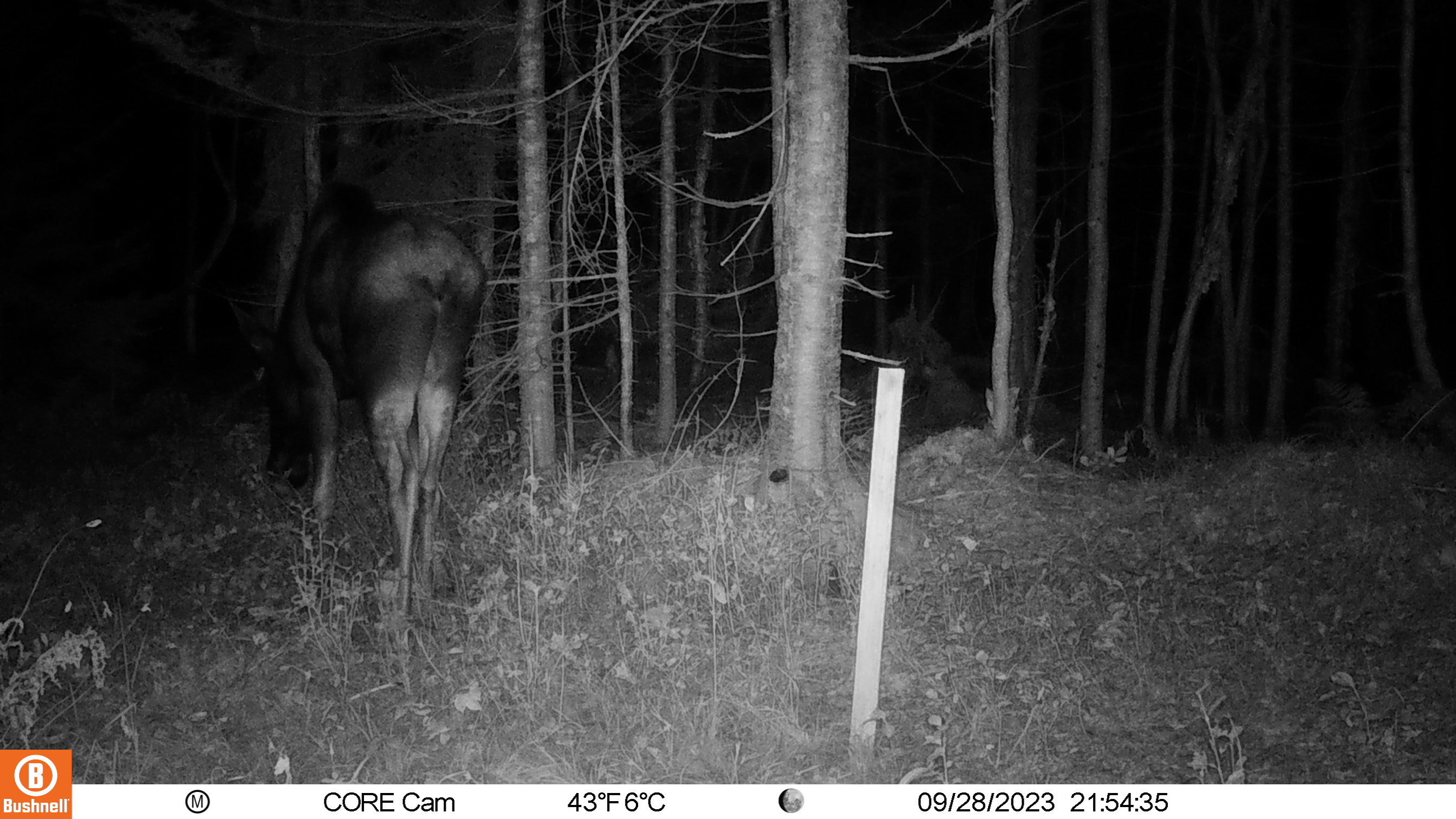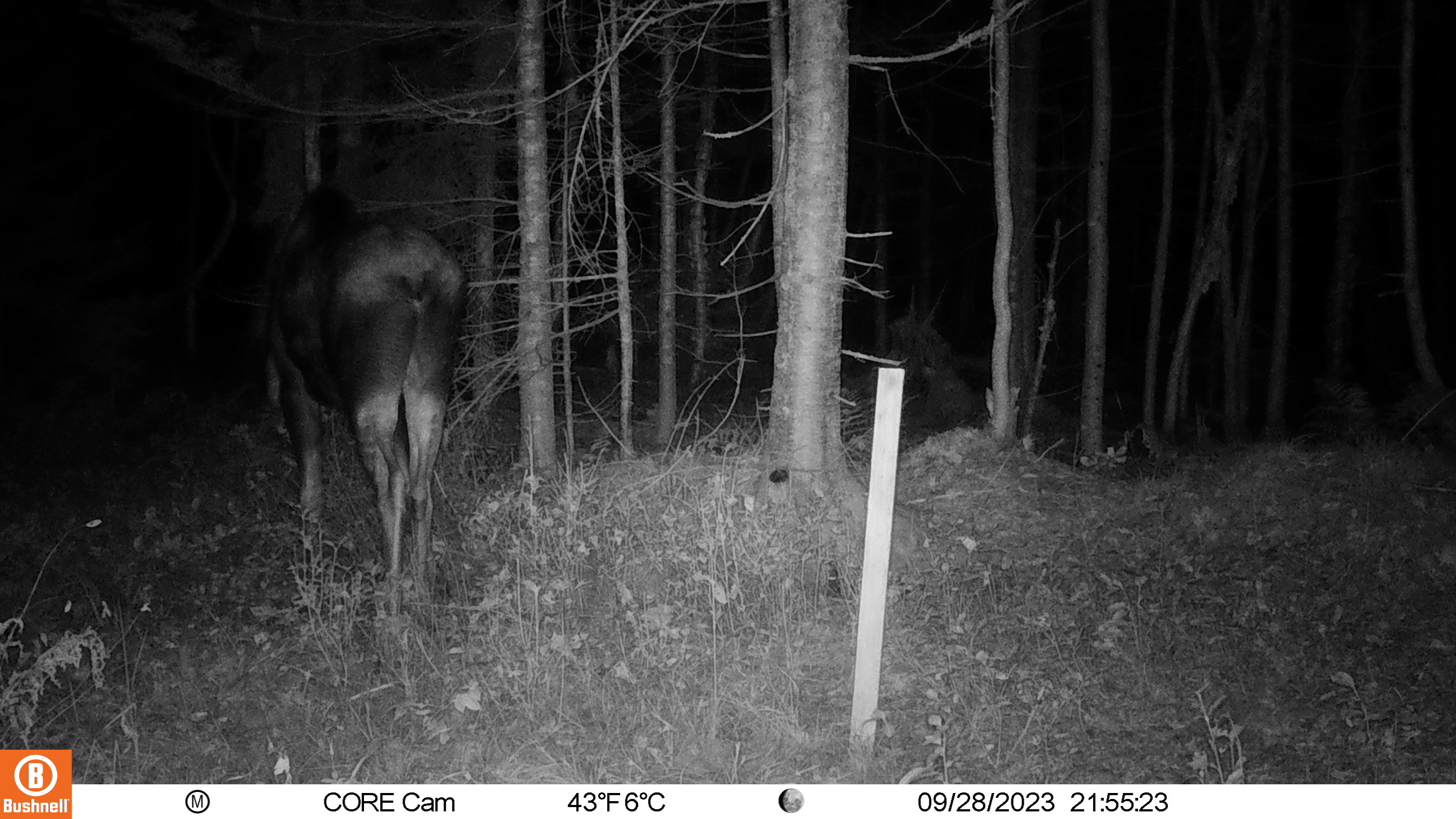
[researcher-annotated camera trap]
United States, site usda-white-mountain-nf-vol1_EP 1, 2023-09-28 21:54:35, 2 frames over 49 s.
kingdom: Animalia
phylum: Chordata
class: Mammalia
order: Artiodactyla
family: Cervidae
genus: Alces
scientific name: Alces alces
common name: moose